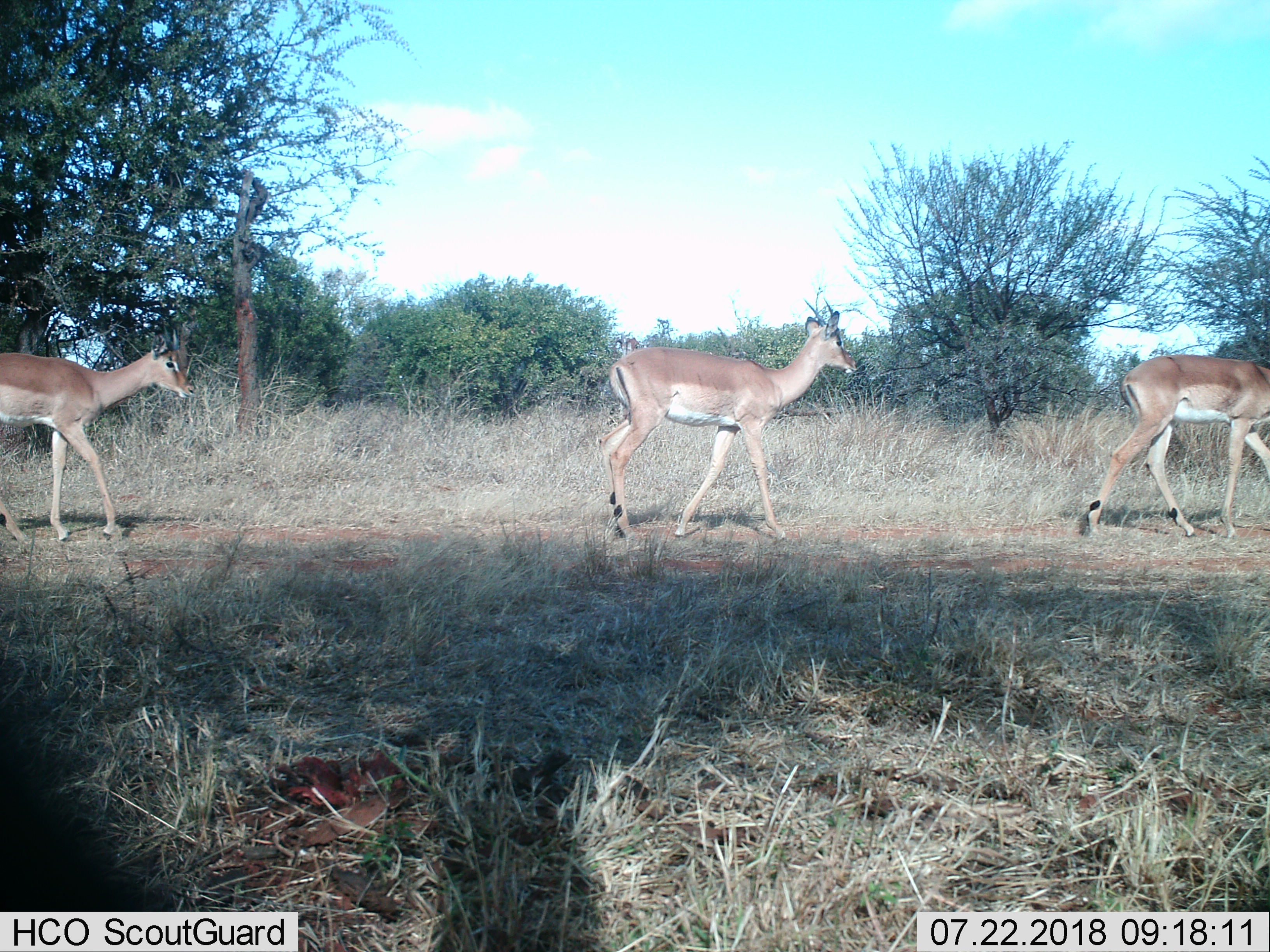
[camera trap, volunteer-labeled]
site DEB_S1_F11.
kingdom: Animalia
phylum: Chordata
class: Mammalia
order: Artiodactyla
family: Bovidae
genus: Aepyceros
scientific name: Aepyceros melampus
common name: impala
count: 3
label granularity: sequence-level